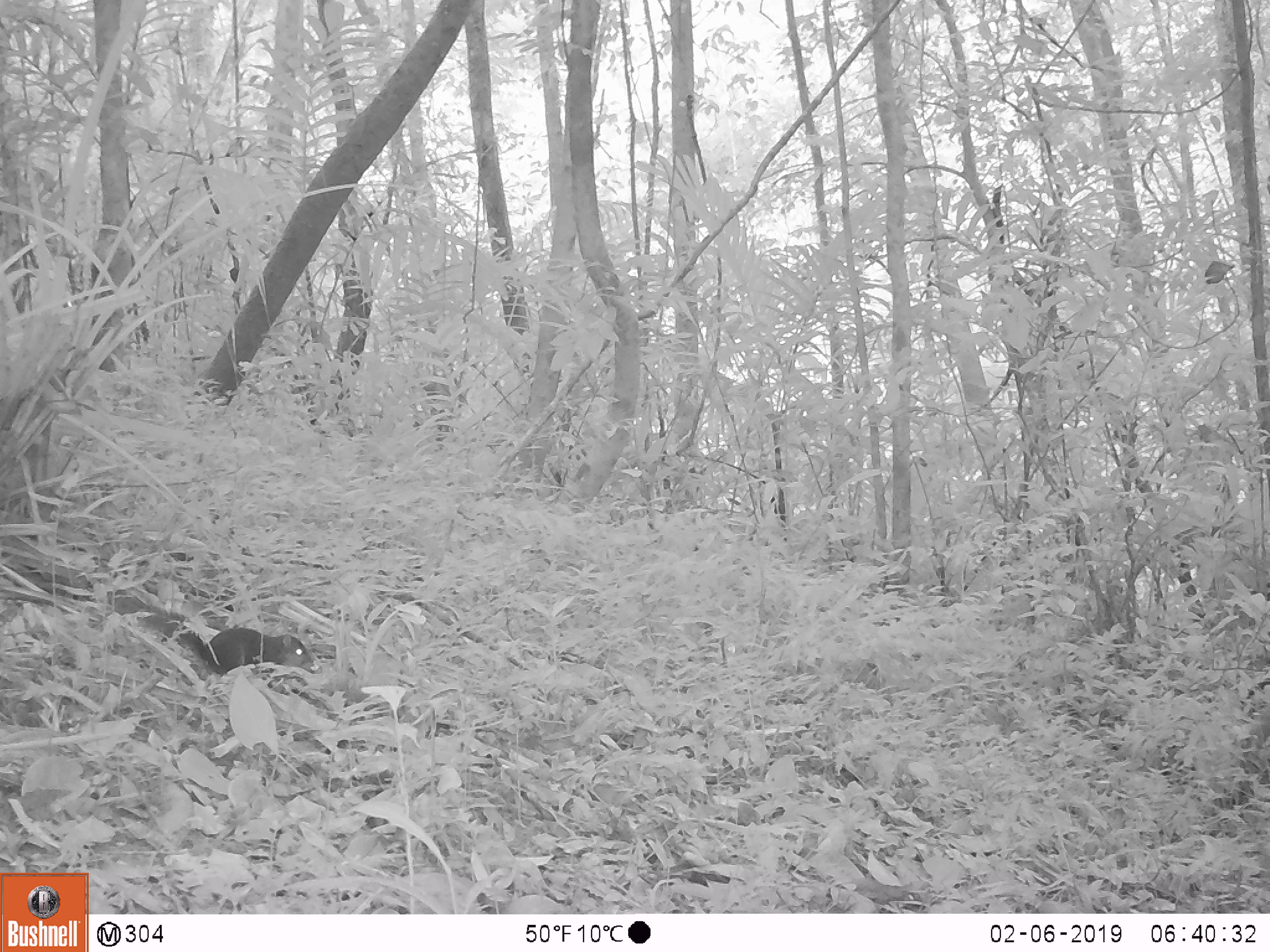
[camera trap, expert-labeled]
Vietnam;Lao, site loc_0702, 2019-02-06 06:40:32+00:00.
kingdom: Animalia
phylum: Chordata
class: Mammalia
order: Rodentia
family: Sciuridae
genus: Sciurus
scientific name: Sciurus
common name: squirrel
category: unidentified squirrel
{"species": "unidentified squirrel (squirrel) (Sciurus)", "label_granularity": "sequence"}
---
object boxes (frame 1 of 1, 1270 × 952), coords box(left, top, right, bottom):
unidentified squirrel: box(107, 590, 312, 675)